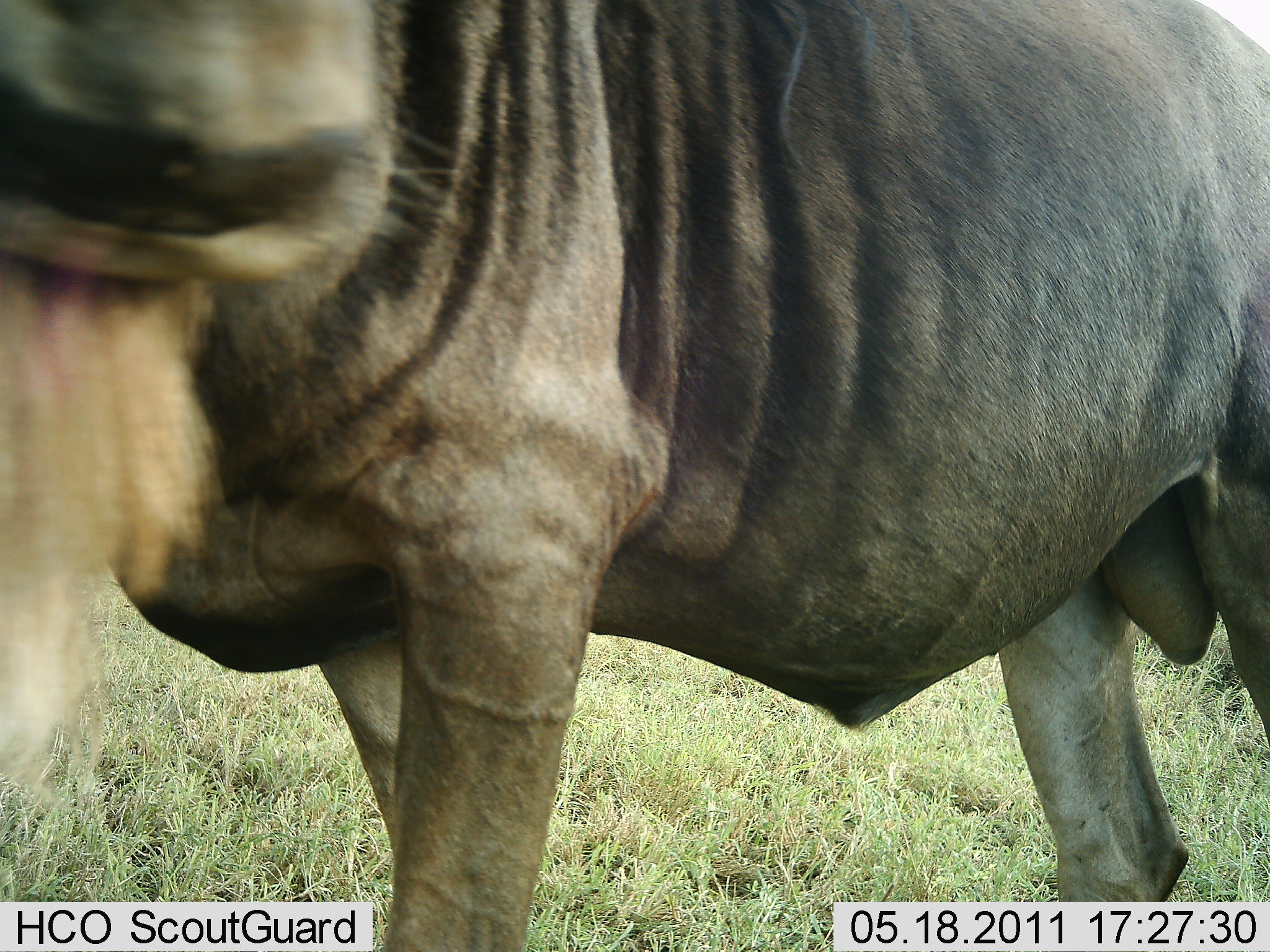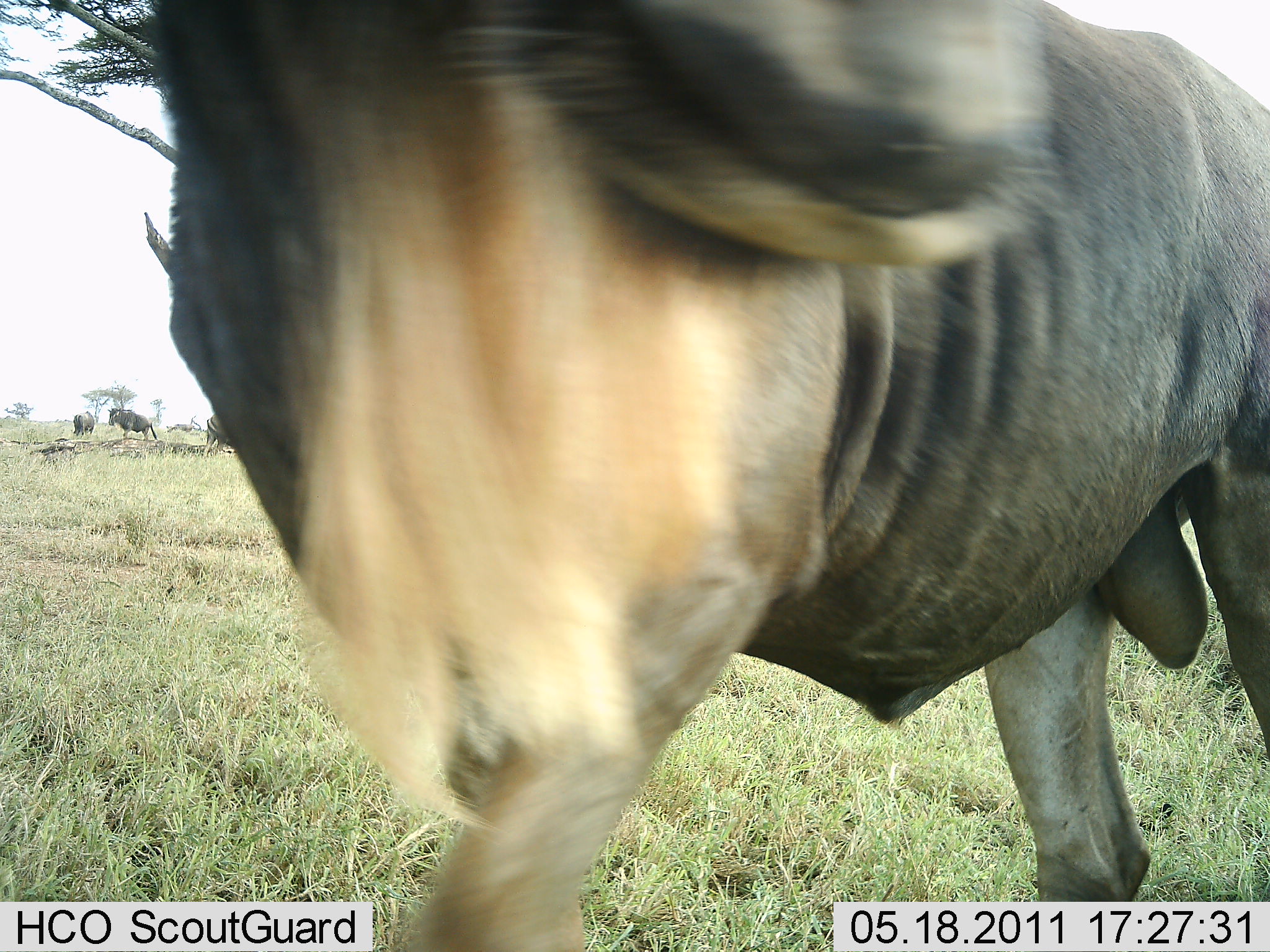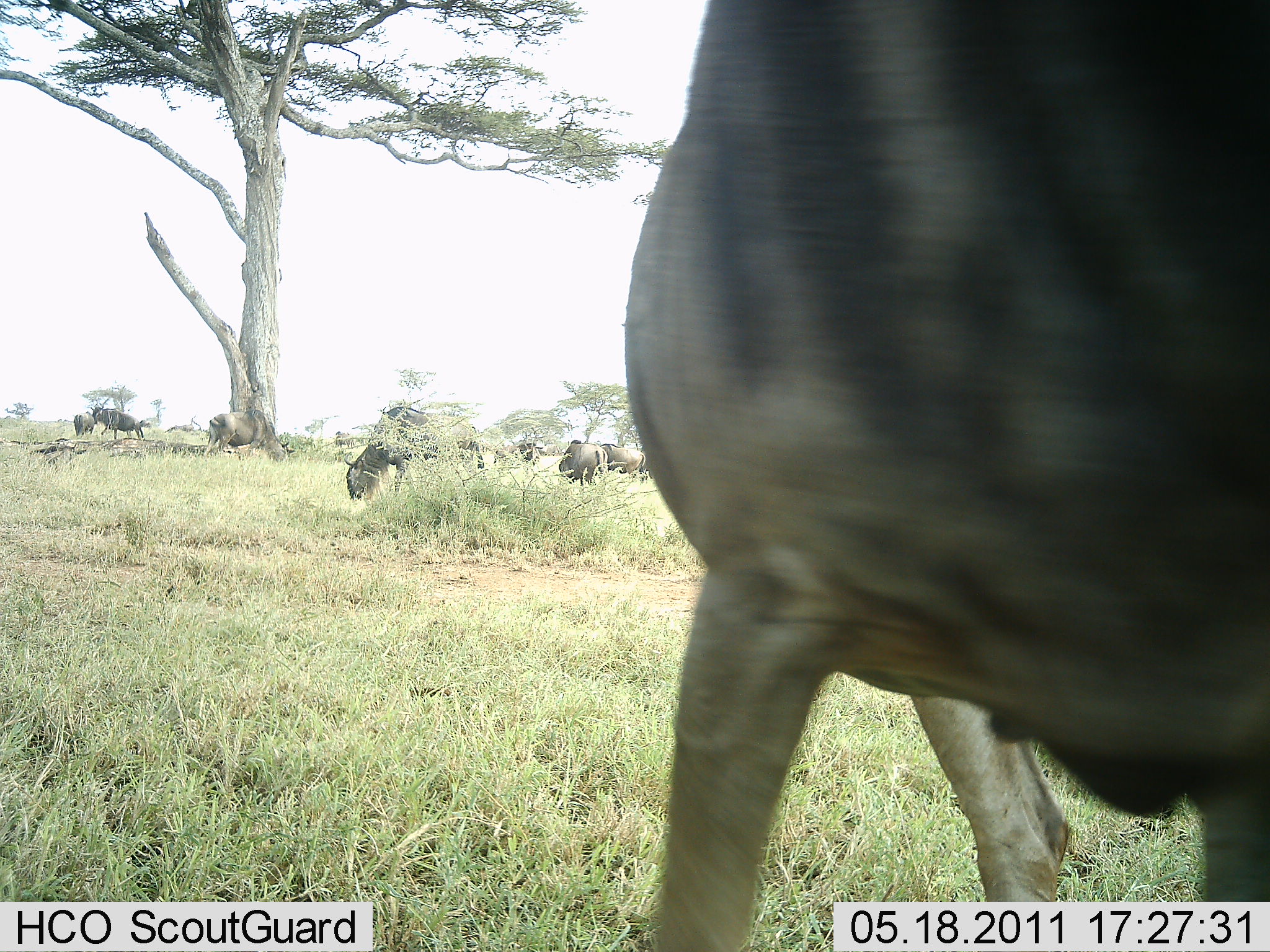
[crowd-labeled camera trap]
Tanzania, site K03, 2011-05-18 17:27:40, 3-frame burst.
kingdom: Animalia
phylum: Chordata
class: Mammalia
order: Artiodactyla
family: Bovidae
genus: Connochaetes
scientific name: Connochaetes taurinus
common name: blue wildebeest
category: wildebeest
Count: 10.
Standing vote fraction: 25%.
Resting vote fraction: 0%.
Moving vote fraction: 58%.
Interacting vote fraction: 0%.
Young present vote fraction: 0%.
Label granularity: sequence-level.